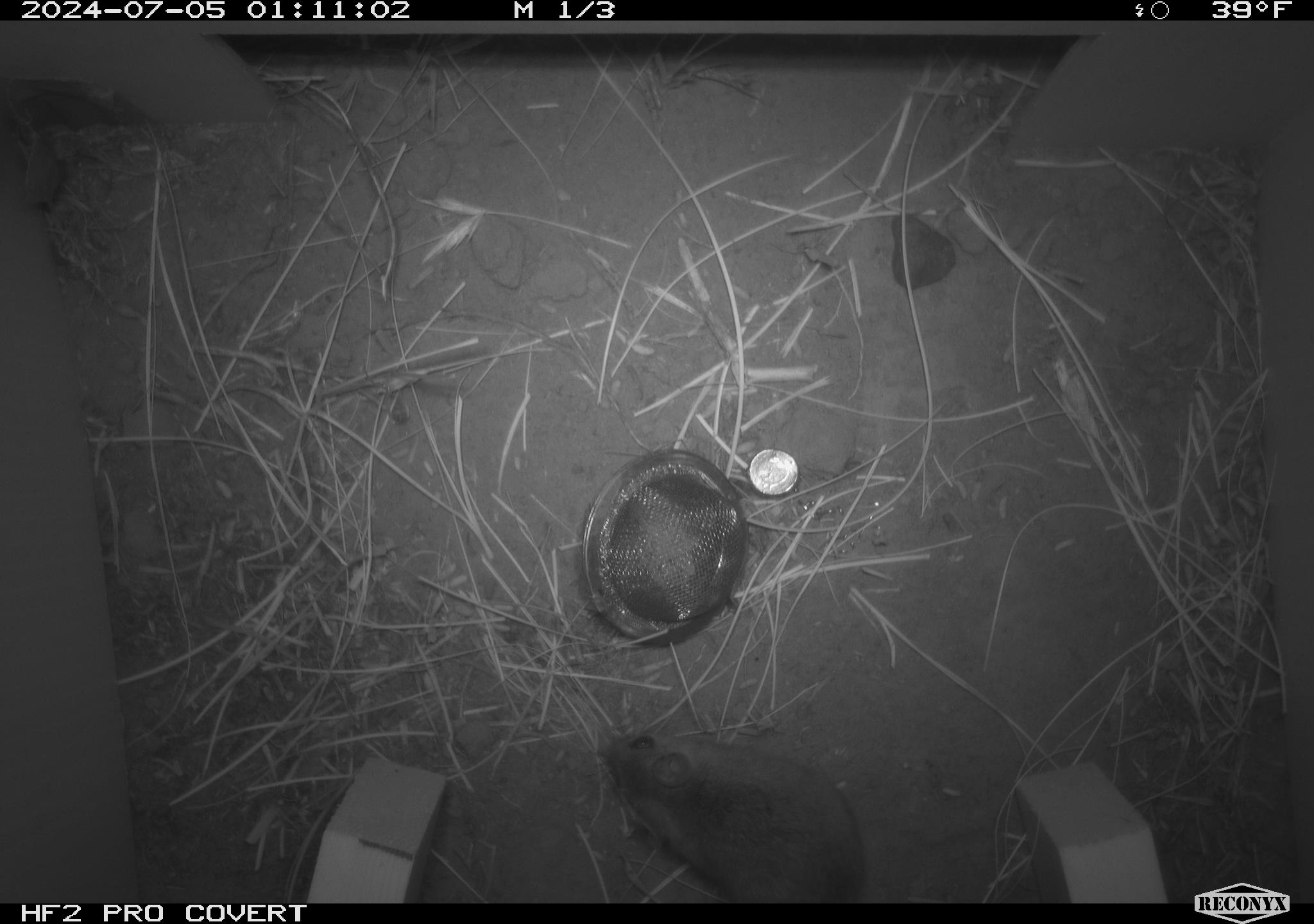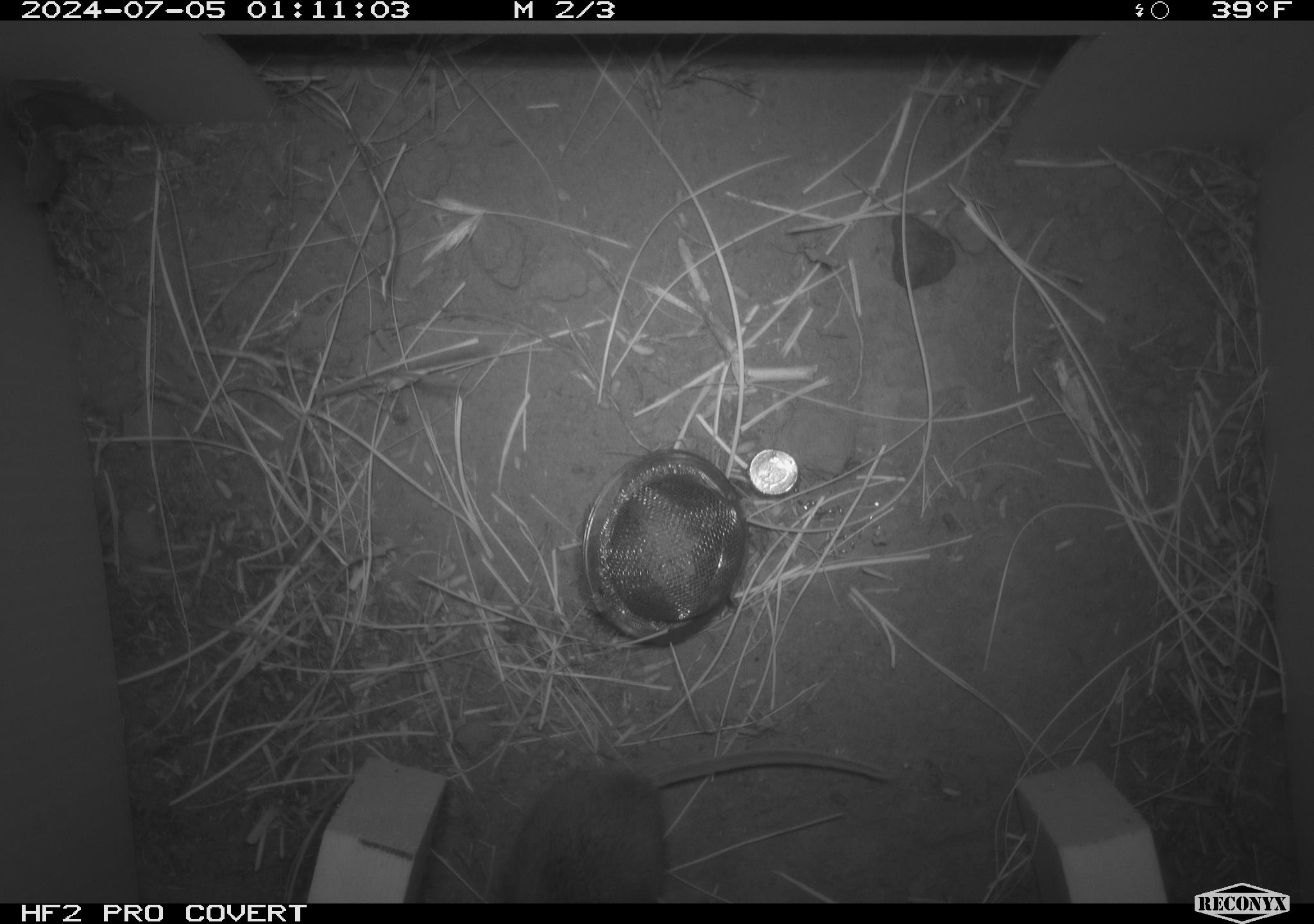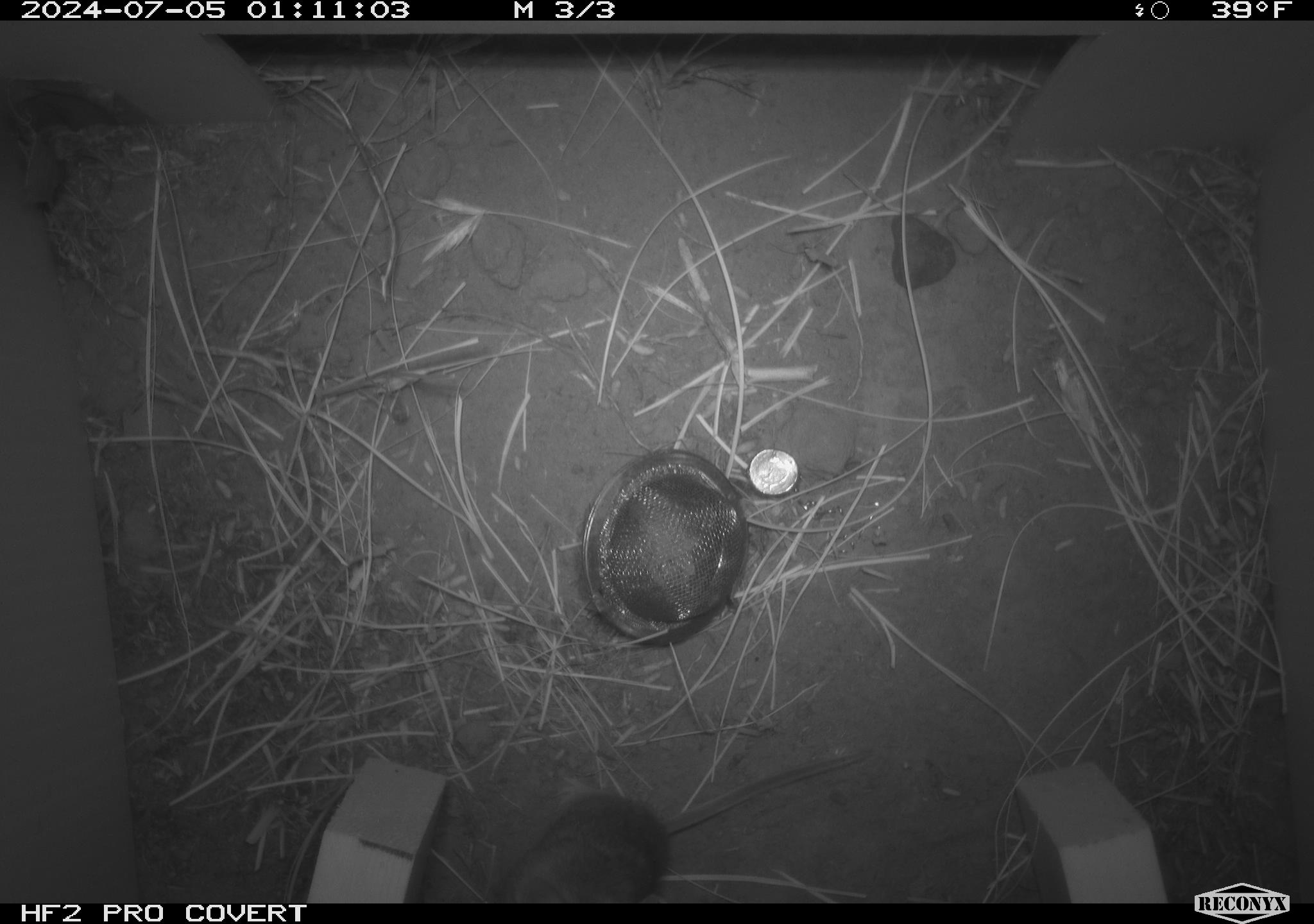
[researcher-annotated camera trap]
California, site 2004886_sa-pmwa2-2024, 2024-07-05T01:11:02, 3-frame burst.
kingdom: Animalia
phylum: Chordata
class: Mammalia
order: Rodentia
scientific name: Rodentia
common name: mouse species